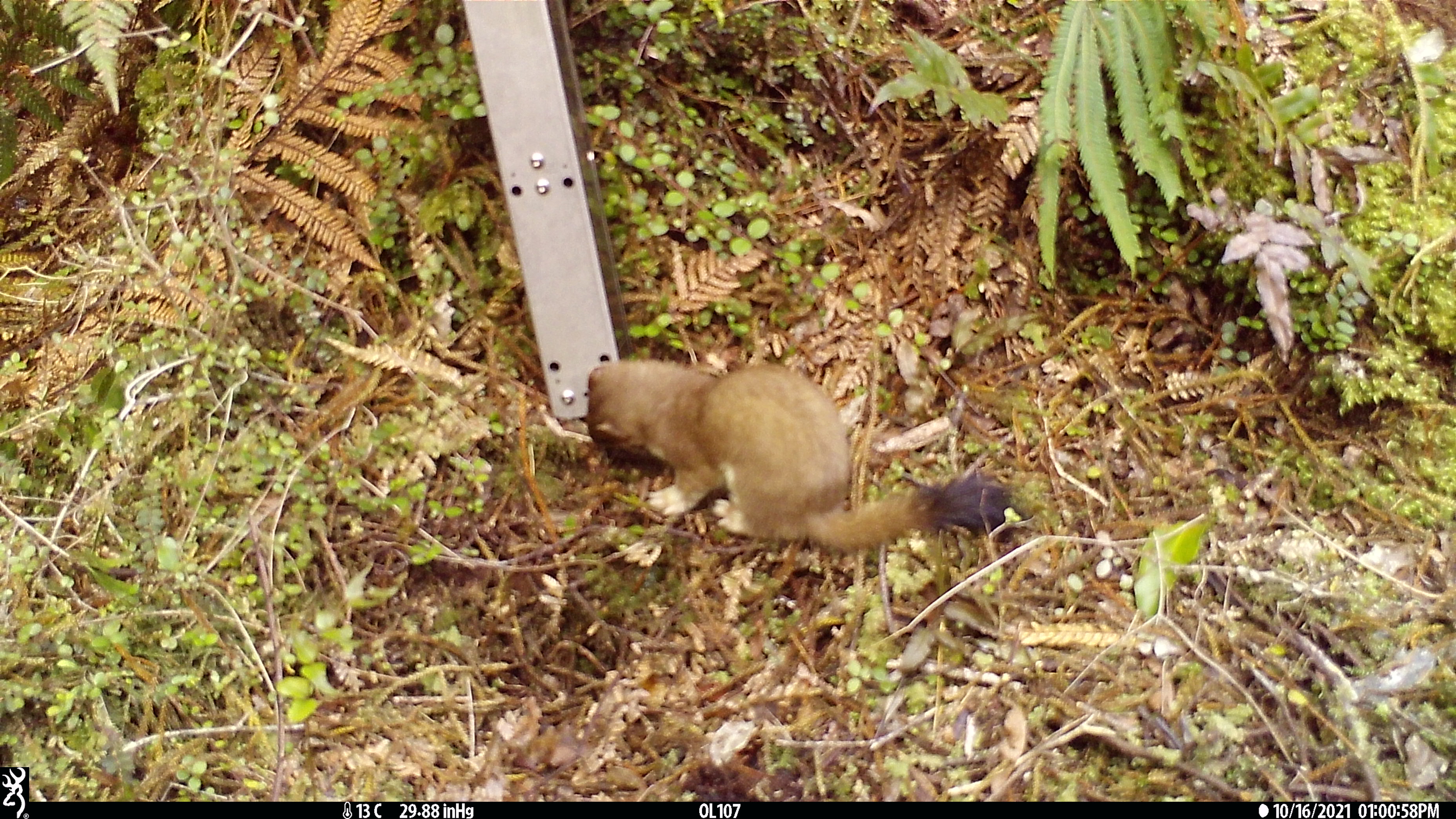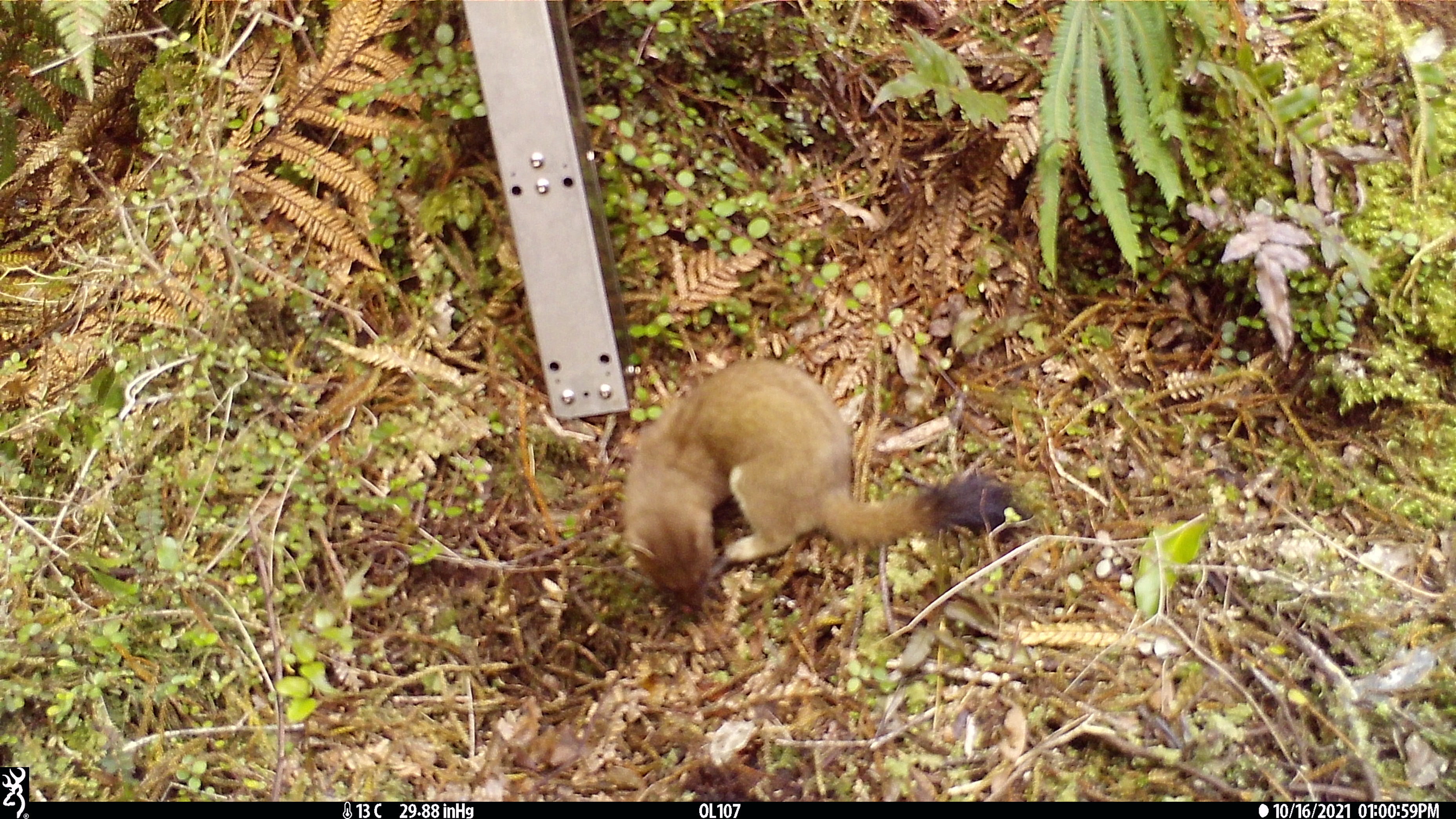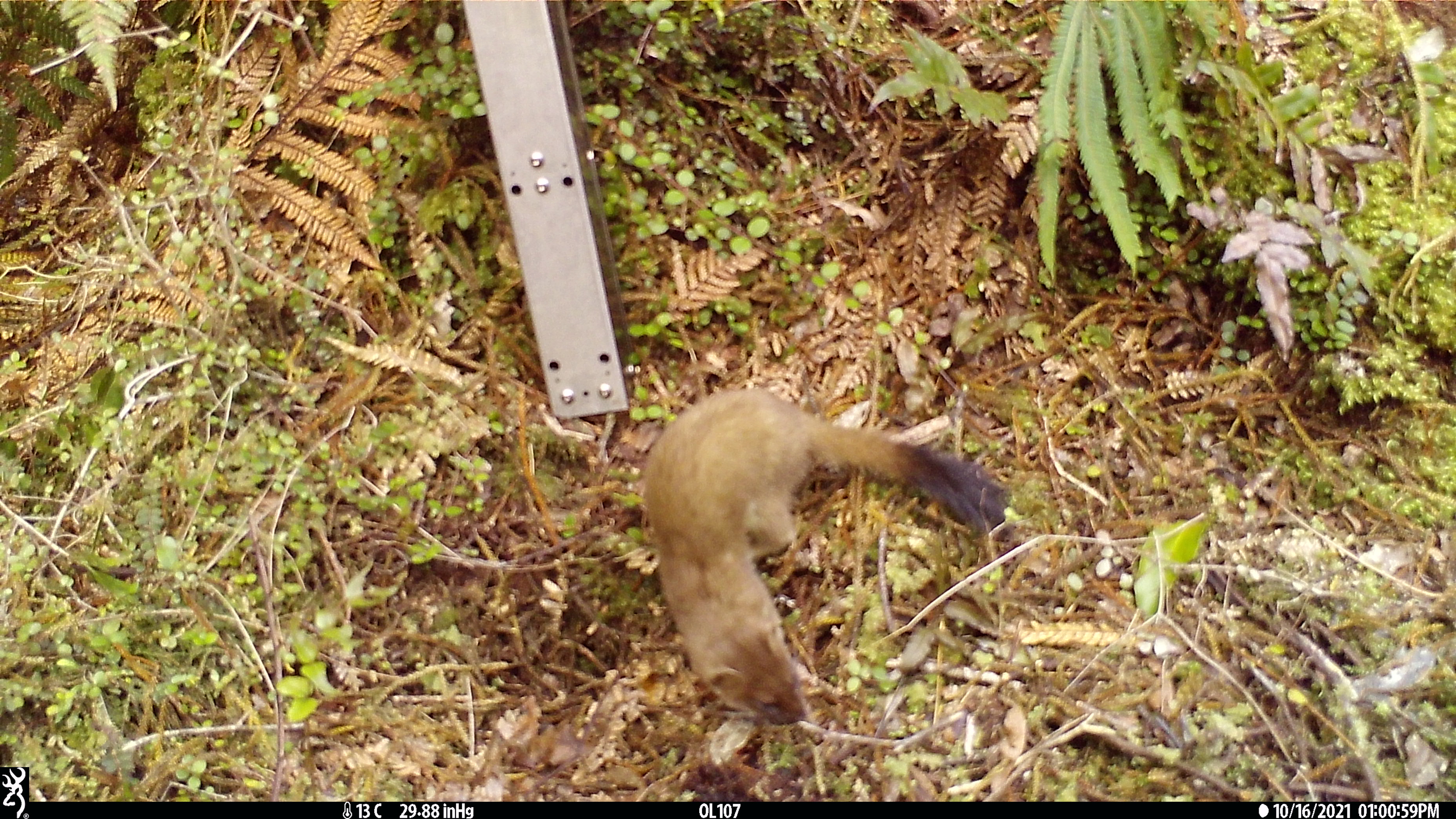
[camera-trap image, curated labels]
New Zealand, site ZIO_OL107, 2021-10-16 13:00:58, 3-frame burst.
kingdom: Animalia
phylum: Chordata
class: Mammalia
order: Carnivora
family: Mustelidae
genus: Mustela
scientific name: Mustela erminea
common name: stoat